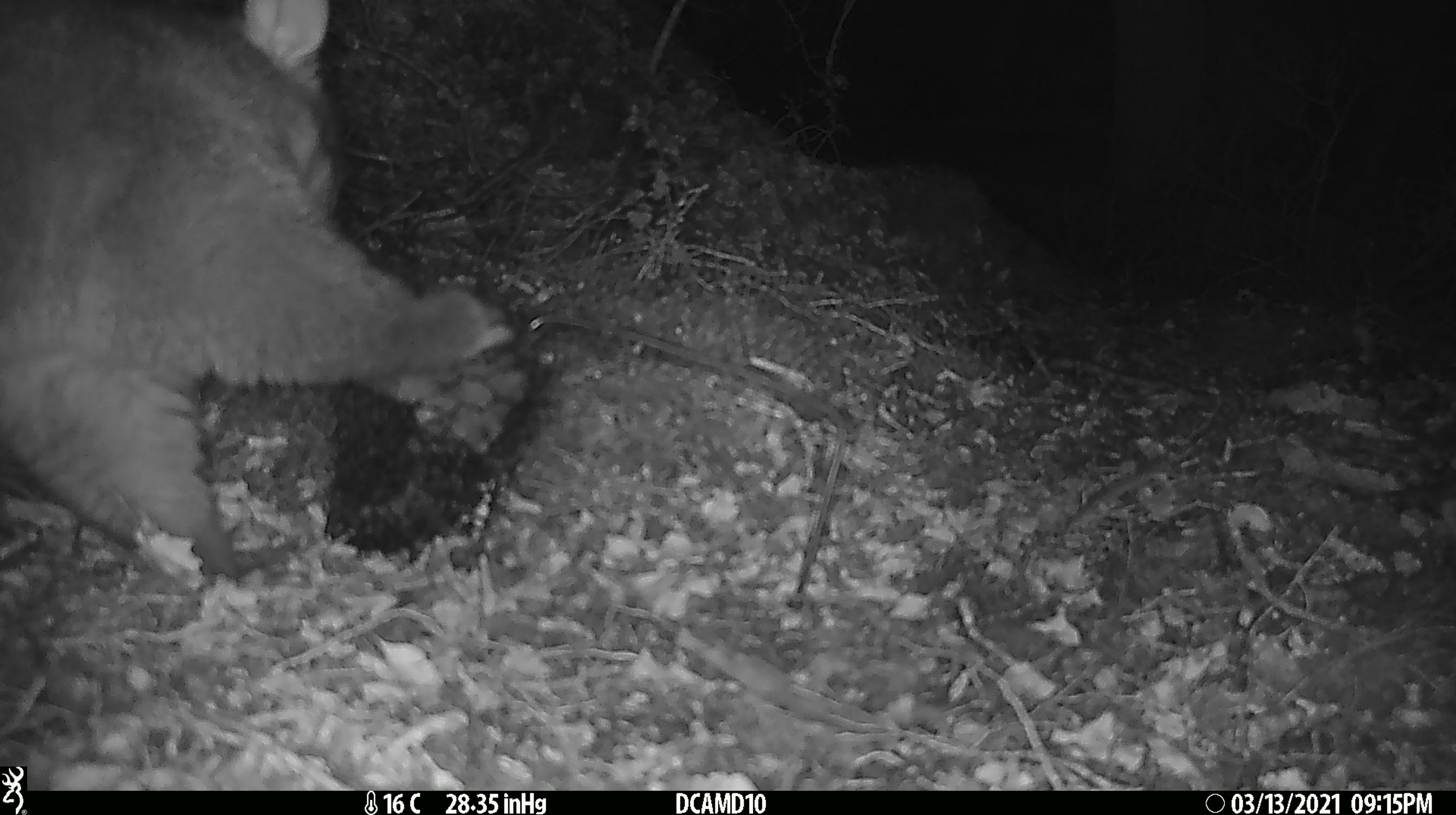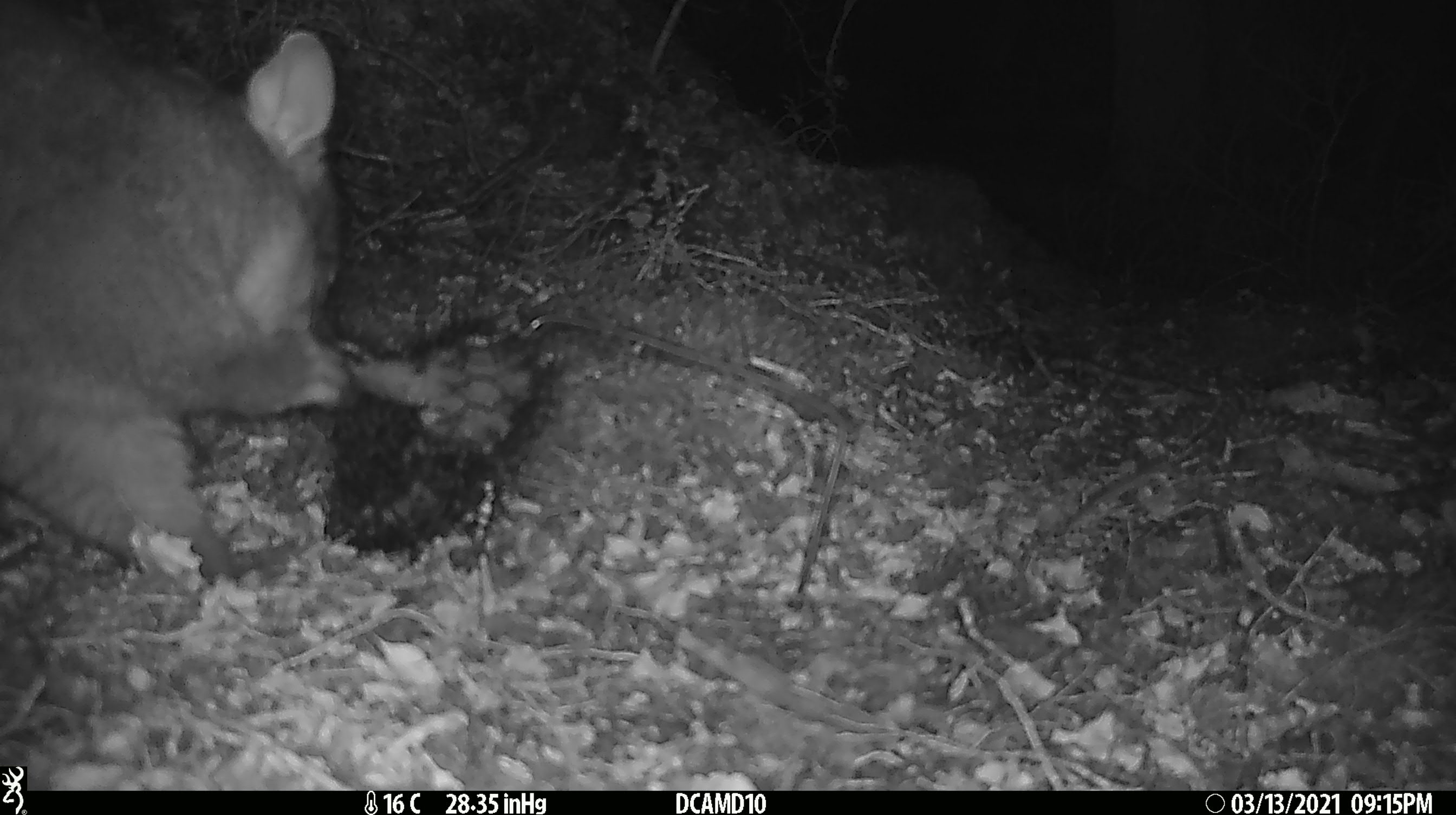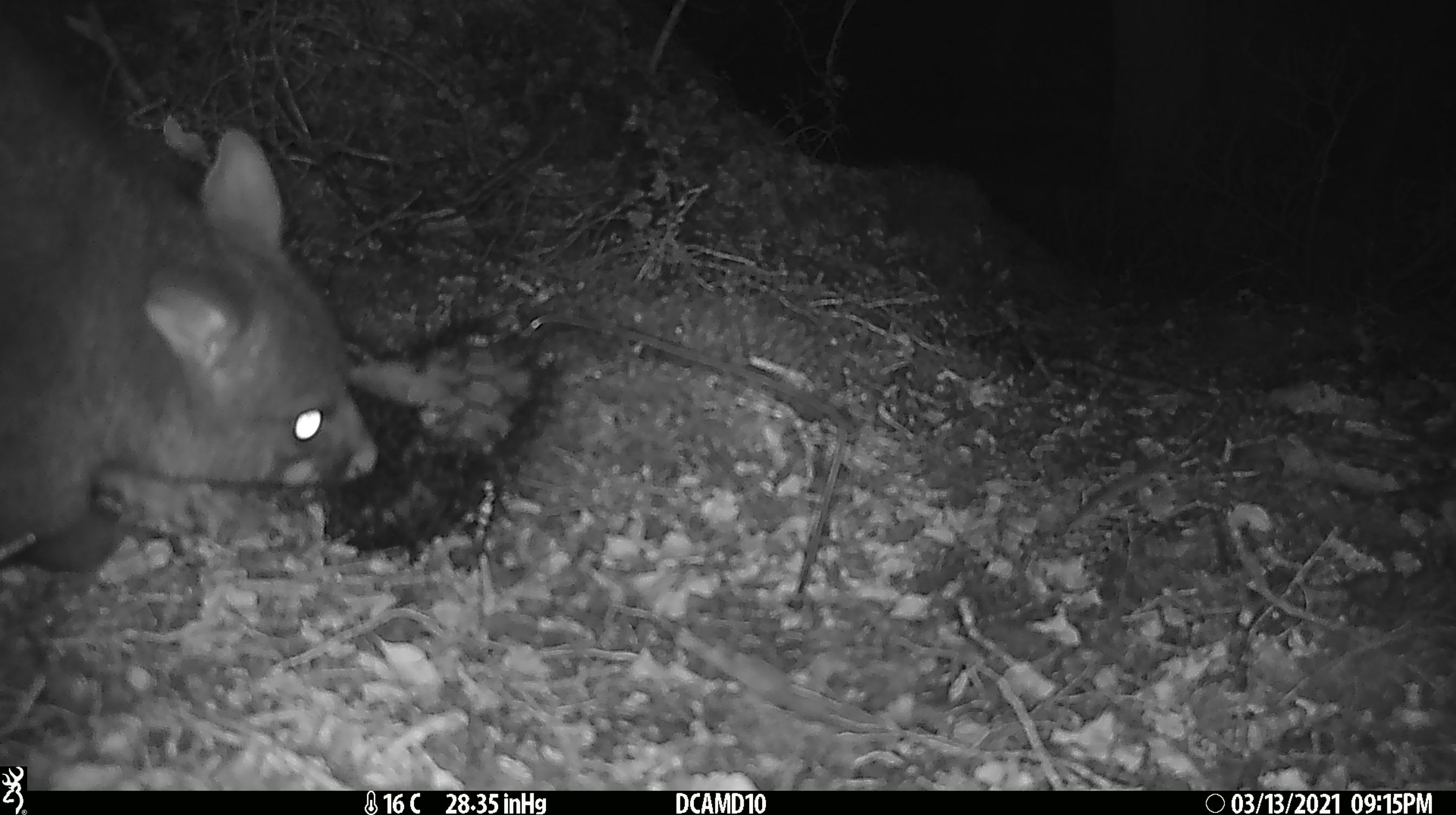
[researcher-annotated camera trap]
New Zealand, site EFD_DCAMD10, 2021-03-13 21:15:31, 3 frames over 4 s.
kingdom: Animalia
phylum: Chordata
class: Mammalia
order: Diprotodontia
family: Phalangeridae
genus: Trichosurus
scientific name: Trichosurus vulpecula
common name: common brushtail possum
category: possum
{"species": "possum (common brushtail possum) (Trichosurus vulpecula)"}